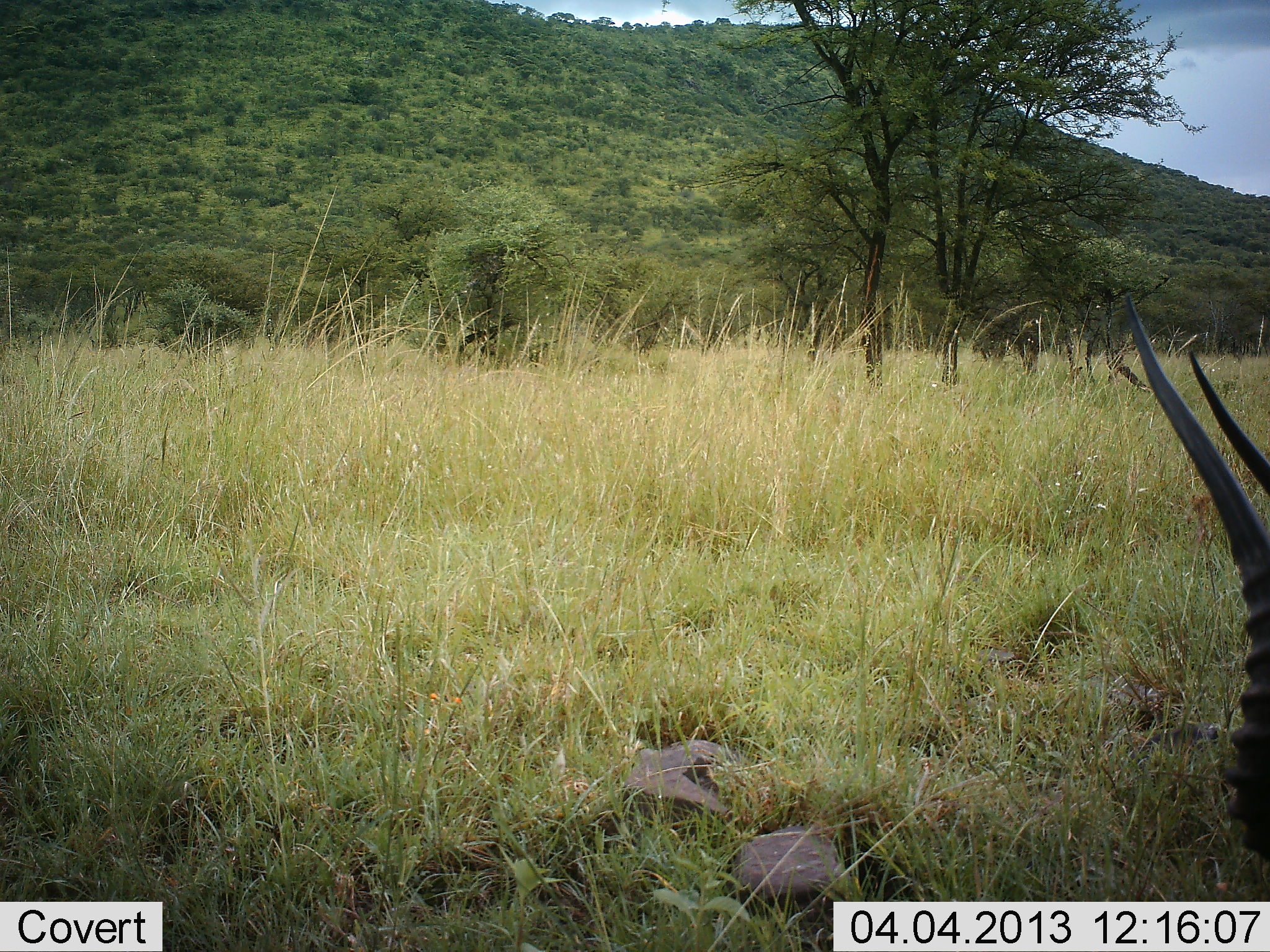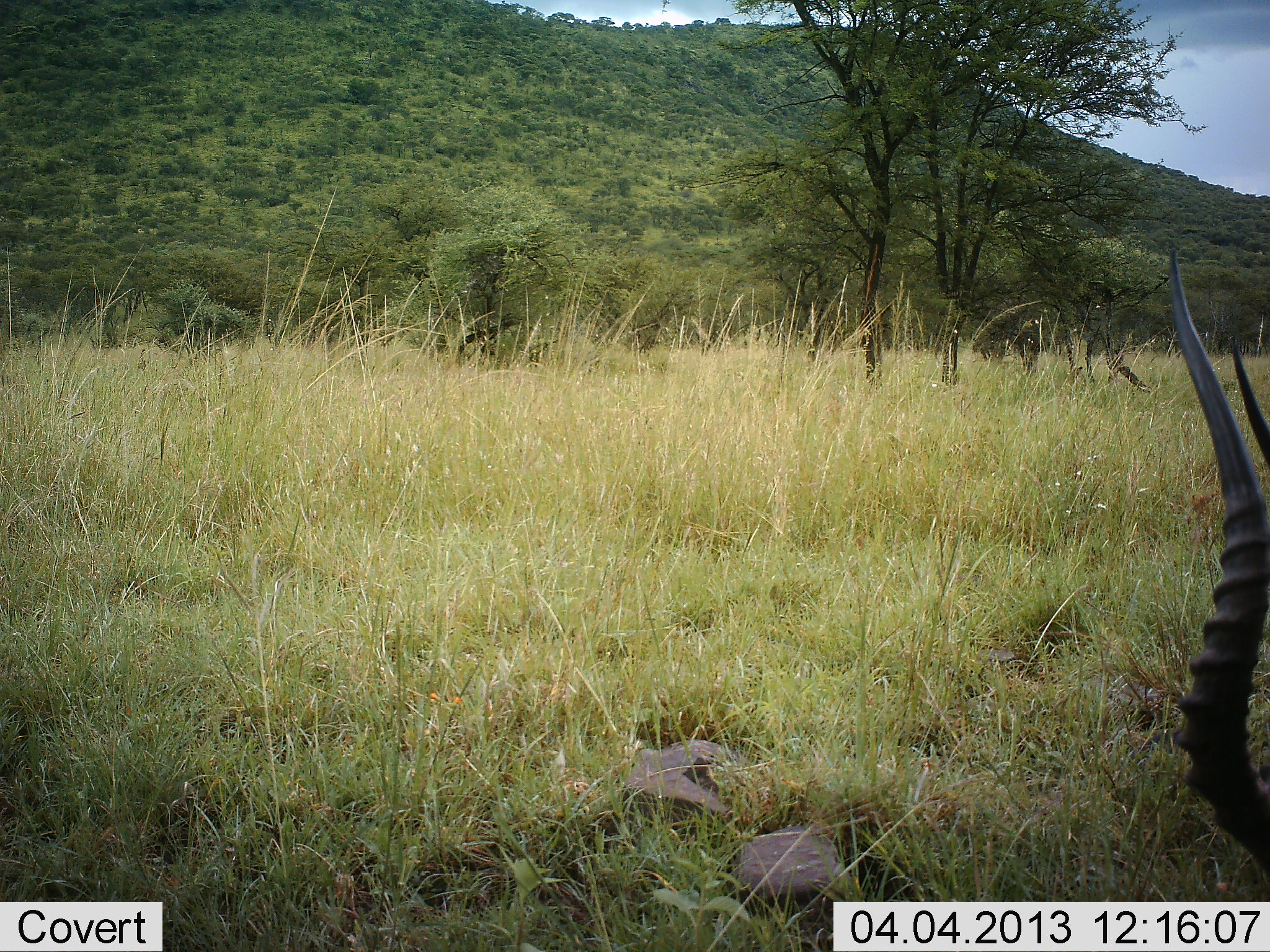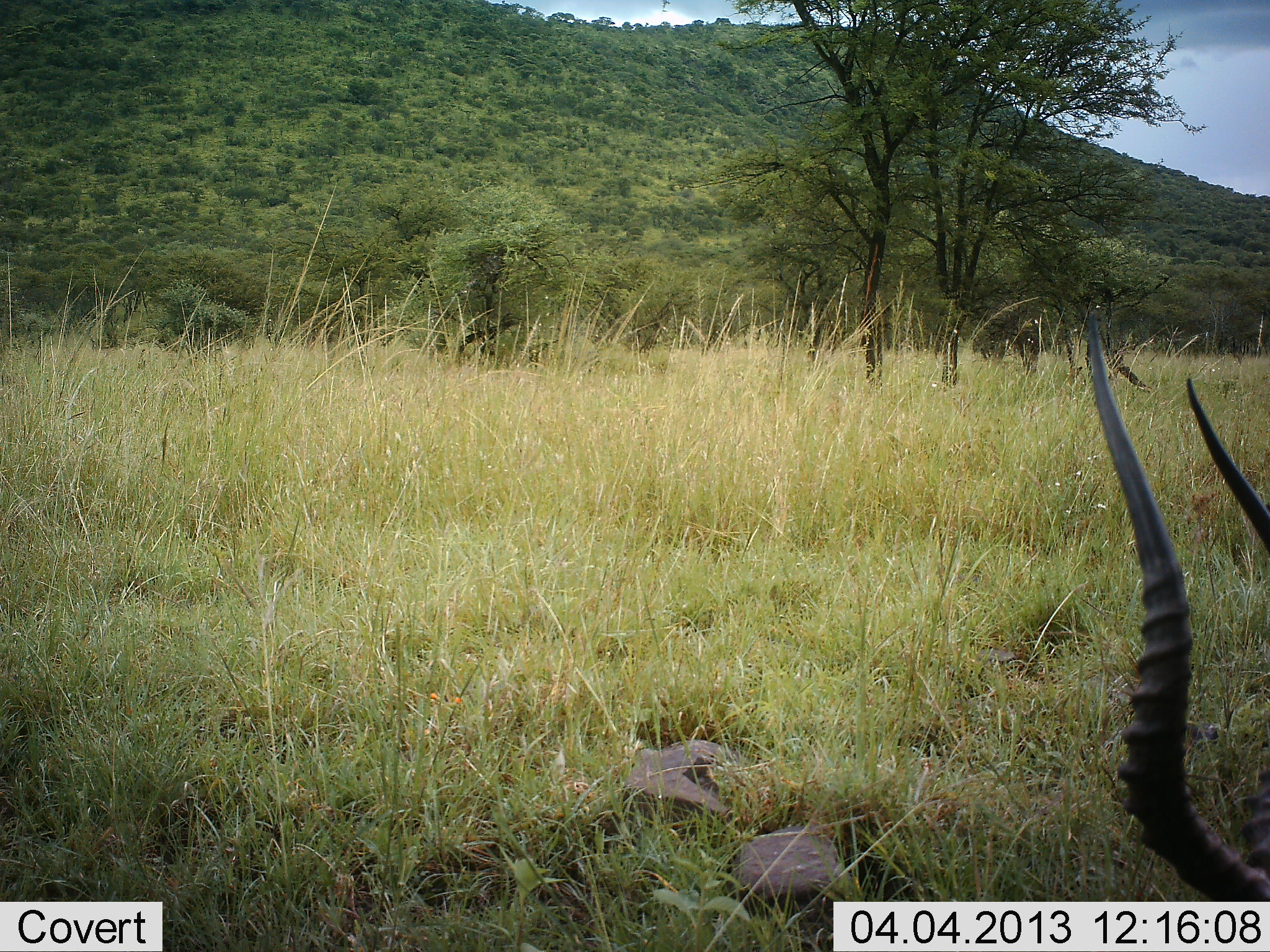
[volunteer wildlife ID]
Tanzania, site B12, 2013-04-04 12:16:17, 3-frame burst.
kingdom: Animalia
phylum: Chordata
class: Mammalia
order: Artiodactyla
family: Bovidae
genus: Aepyceros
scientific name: Aepyceros melampus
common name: impala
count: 1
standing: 12%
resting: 31%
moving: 8%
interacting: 0%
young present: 0%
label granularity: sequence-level